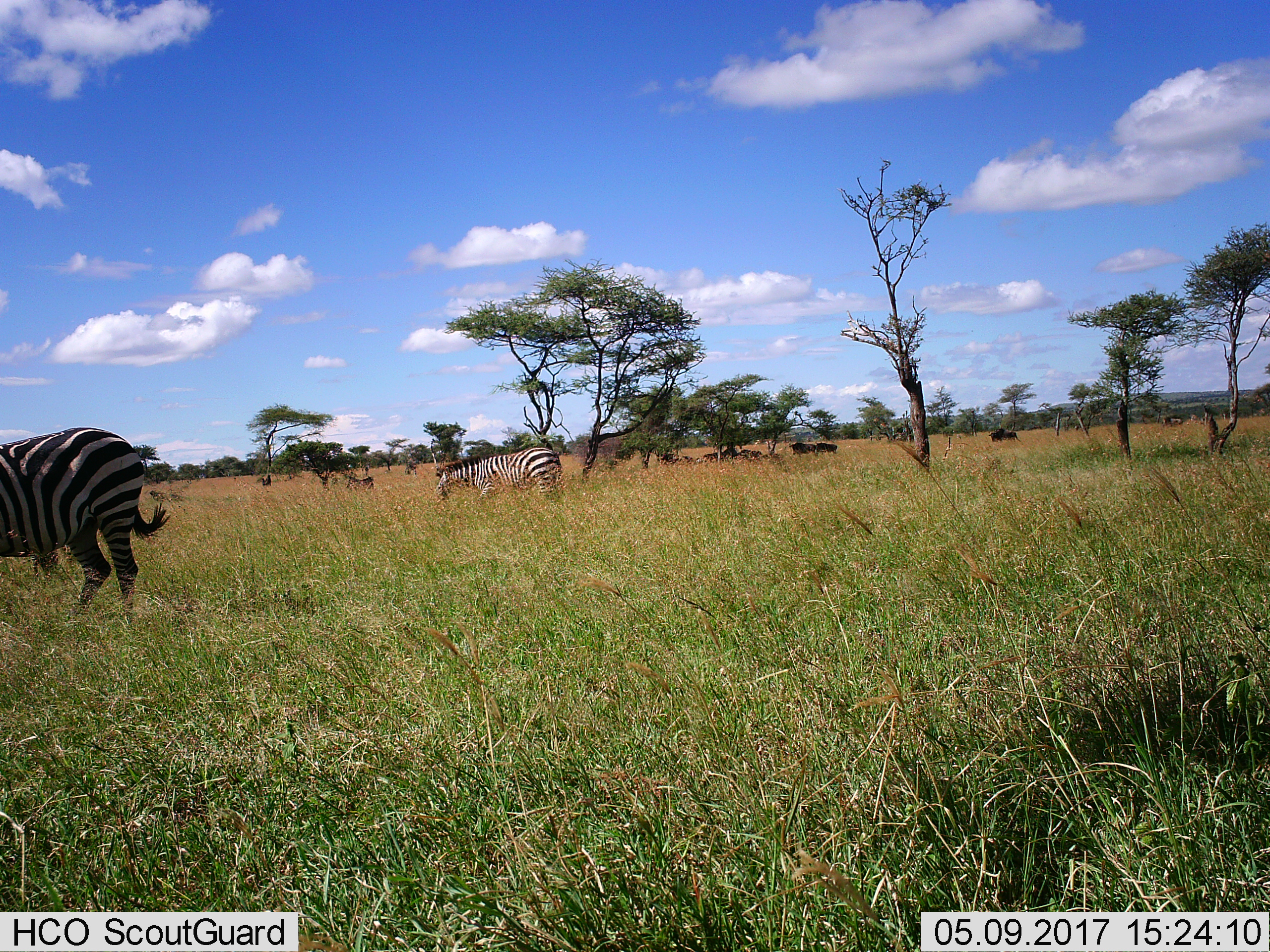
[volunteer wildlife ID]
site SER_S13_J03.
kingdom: Animalia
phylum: Chordata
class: Mammalia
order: Artiodactyla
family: Bovidae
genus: Connochaetes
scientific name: Connochaetes taurinus taurinus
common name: blue wildebeest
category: wildebeestblue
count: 6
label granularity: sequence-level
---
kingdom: Animalia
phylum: Chordata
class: Mammalia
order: Perissodactyla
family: Equidae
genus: Equus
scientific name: Equus quagga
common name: plains zebra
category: zebraplains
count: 2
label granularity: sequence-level